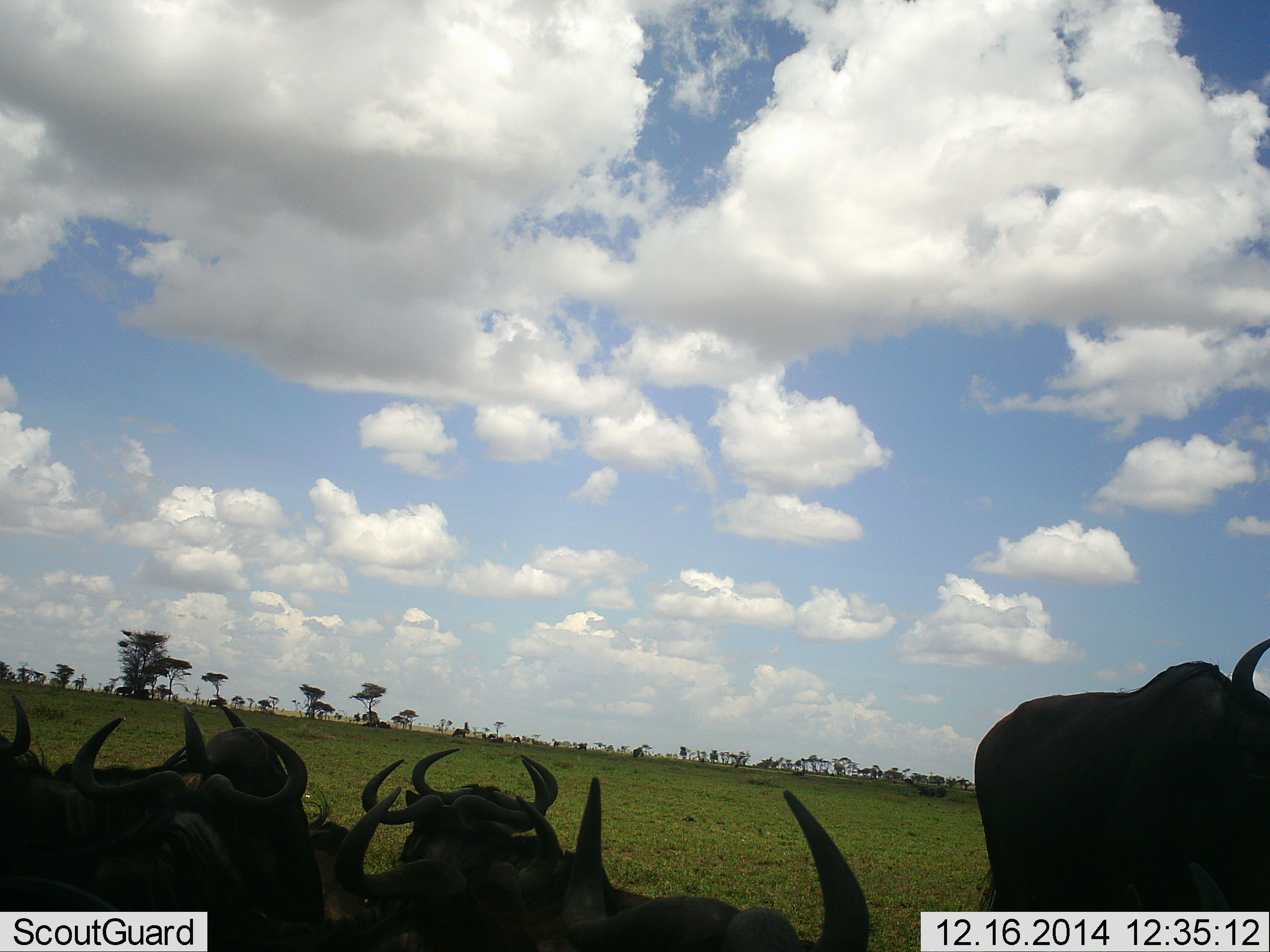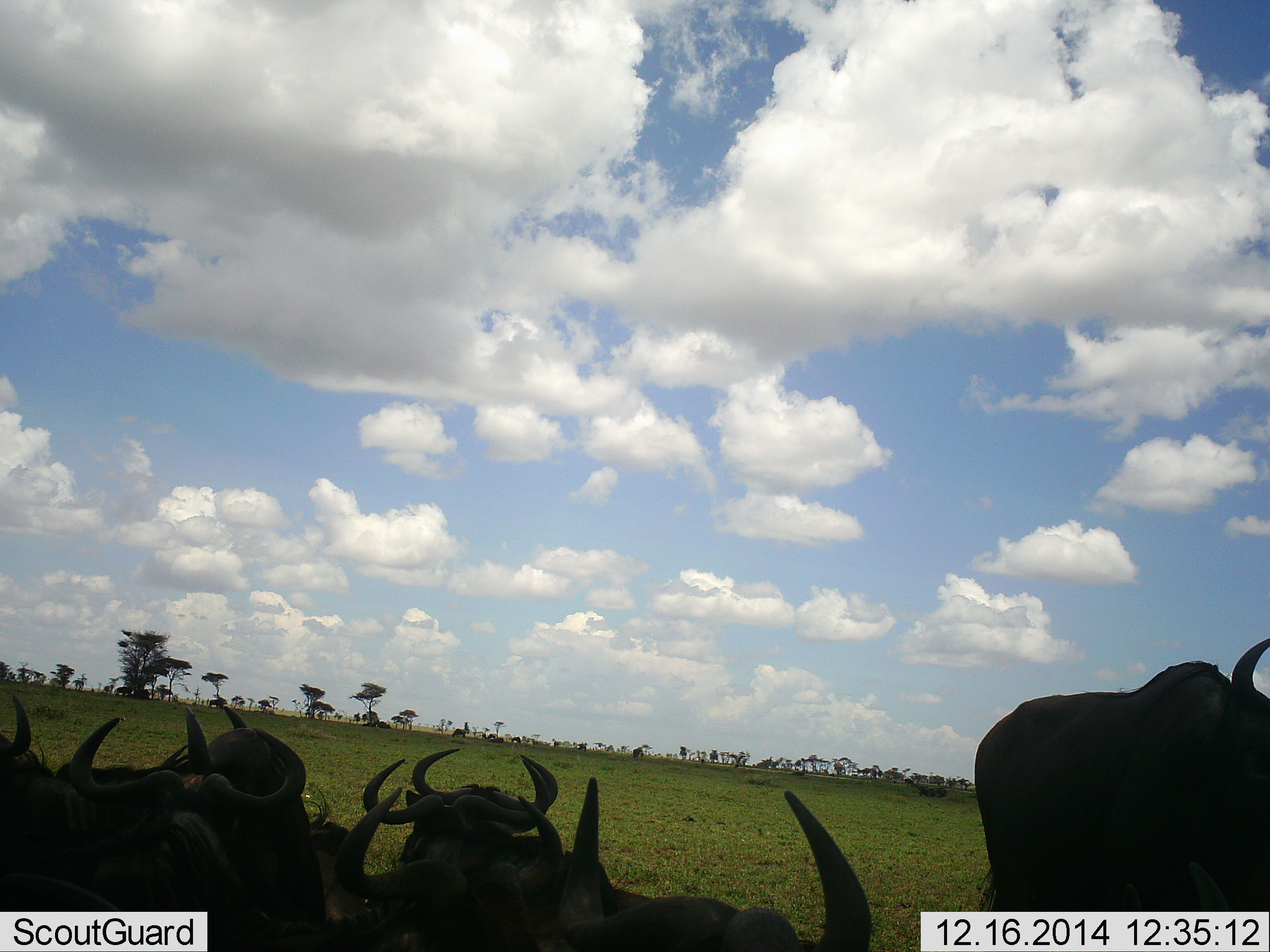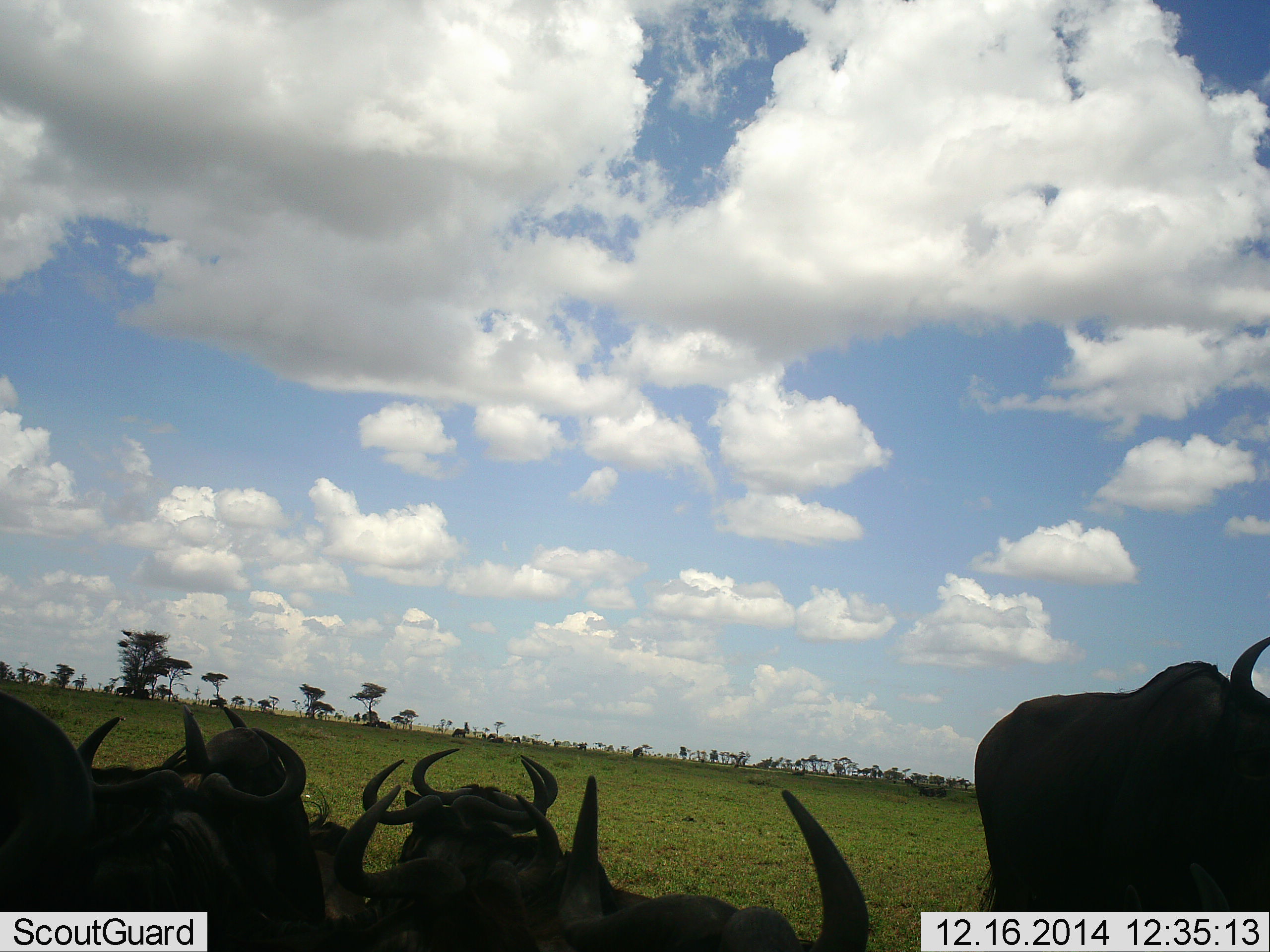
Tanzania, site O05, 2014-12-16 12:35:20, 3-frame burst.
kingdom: Animalia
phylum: Chordata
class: Mammalia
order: Artiodactyla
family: Bovidae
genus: Connochaetes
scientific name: Connochaetes taurinus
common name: blue wildebeest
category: wildebeest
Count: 7.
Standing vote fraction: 70%.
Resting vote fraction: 80%.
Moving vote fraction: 0%.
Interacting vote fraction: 0%.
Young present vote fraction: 0%.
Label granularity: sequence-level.